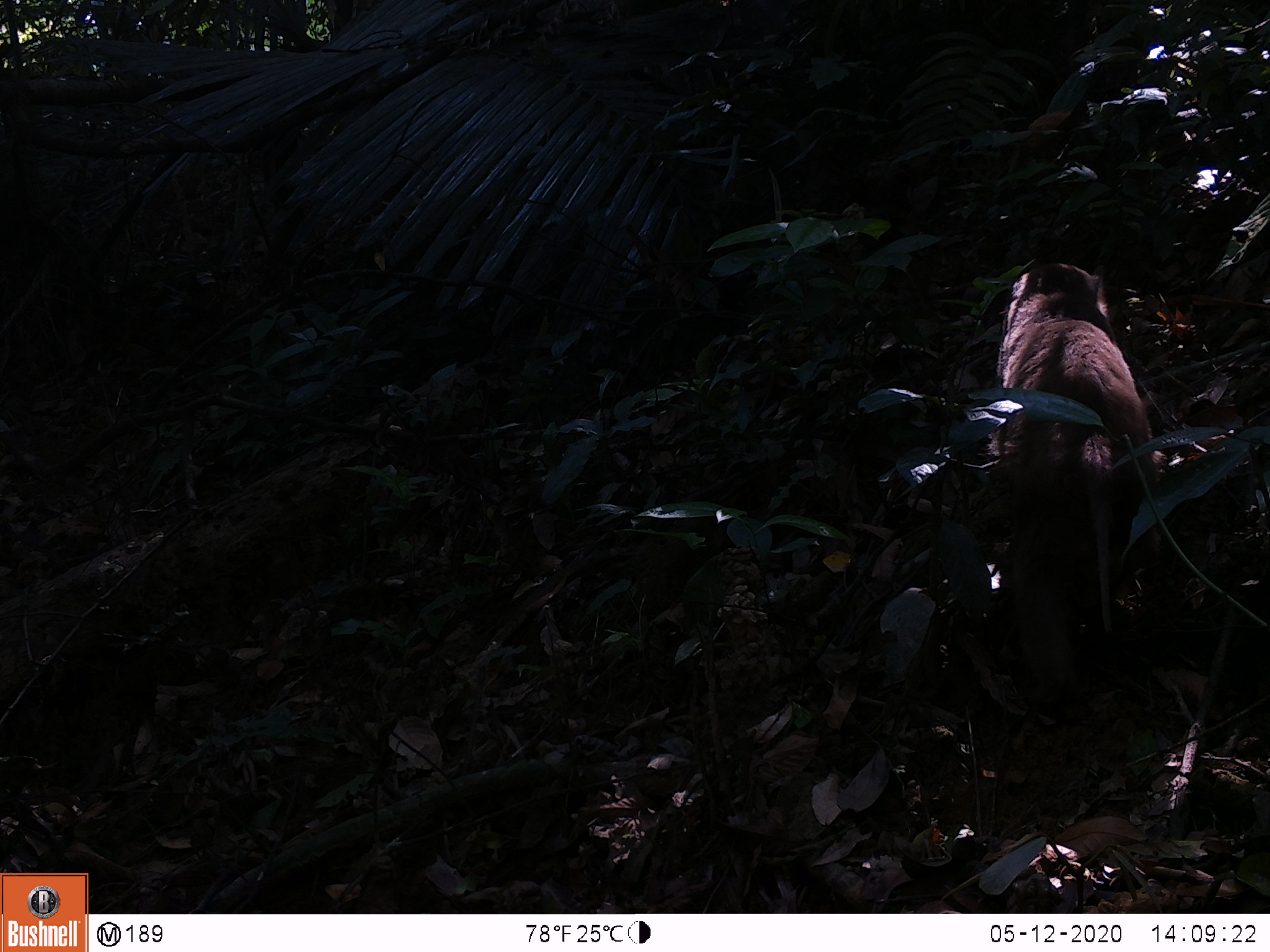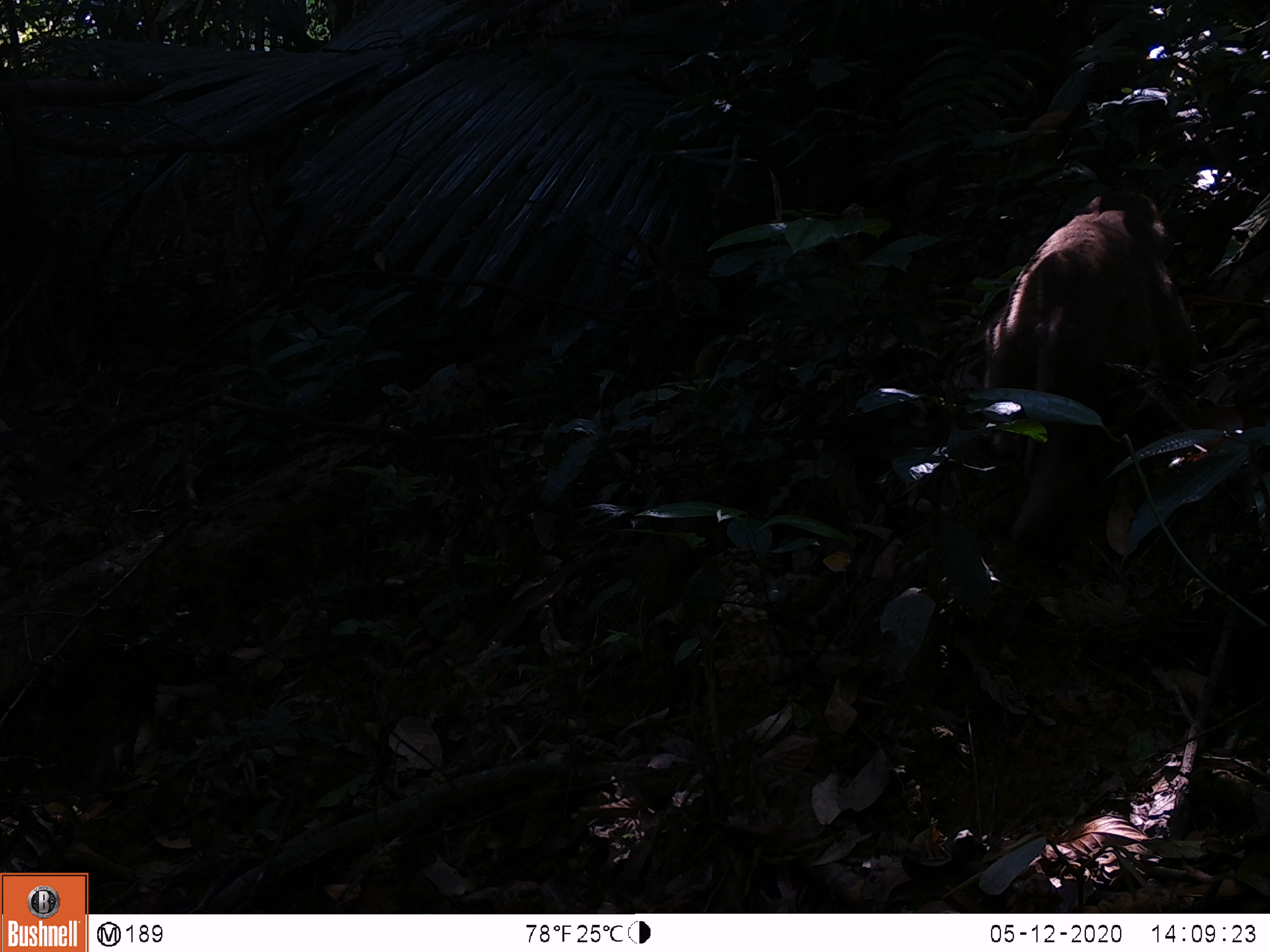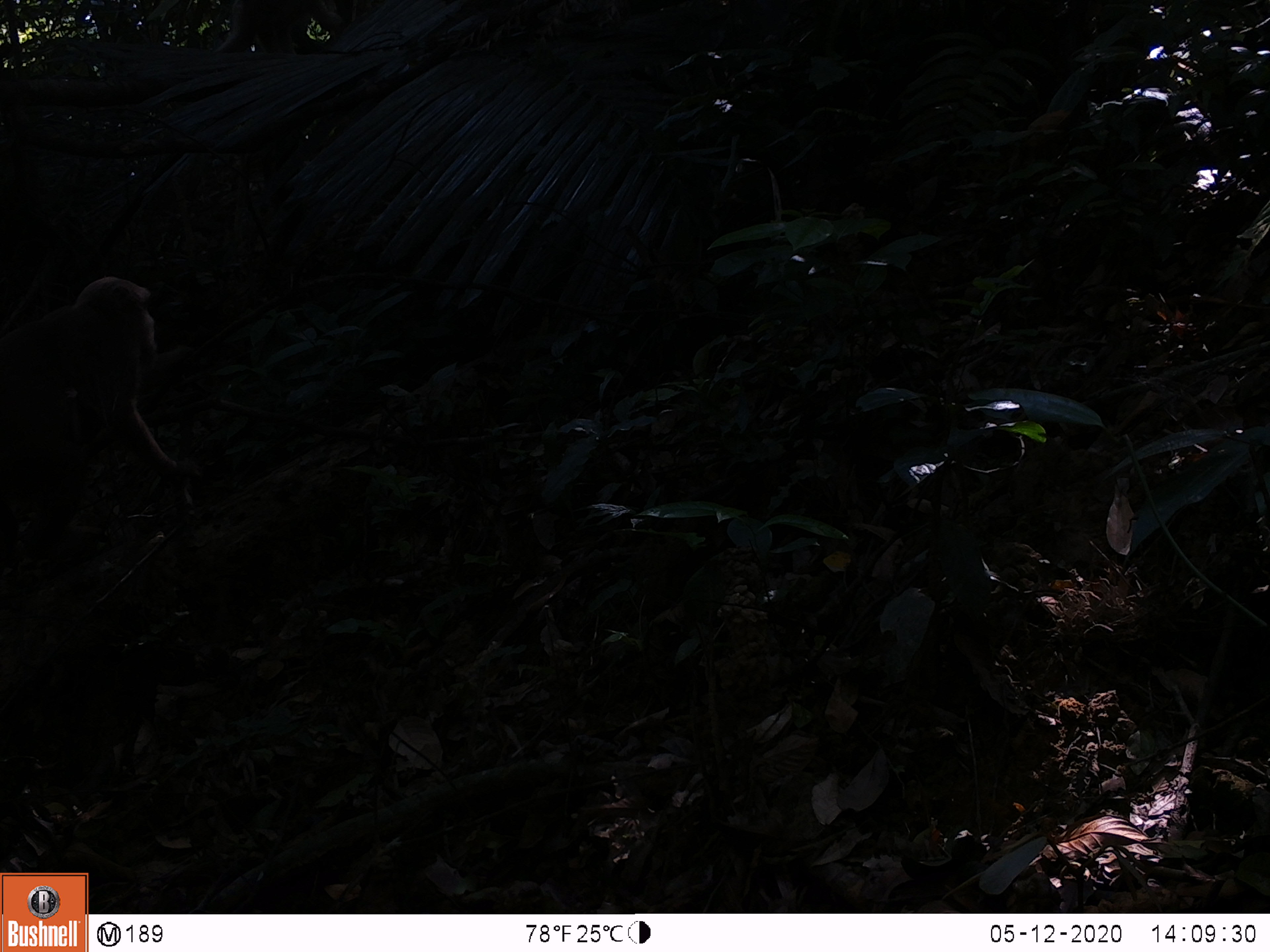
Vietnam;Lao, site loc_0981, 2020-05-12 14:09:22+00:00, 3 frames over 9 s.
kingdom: Animalia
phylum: Chordata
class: Mammalia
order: Primates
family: Cercopithecidae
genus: Macaca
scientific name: Macaca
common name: macaque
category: macaque not stump tailed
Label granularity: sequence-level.